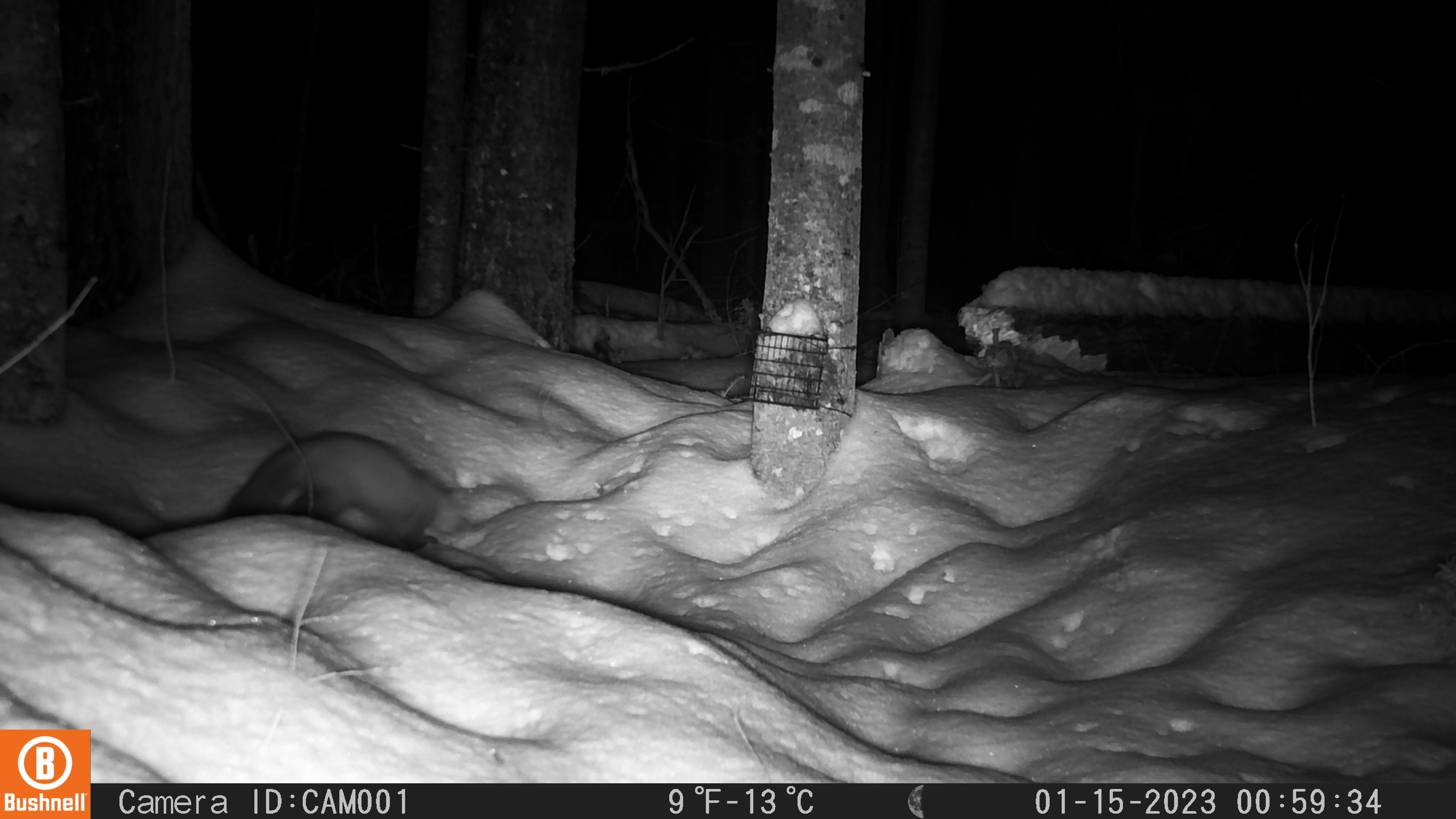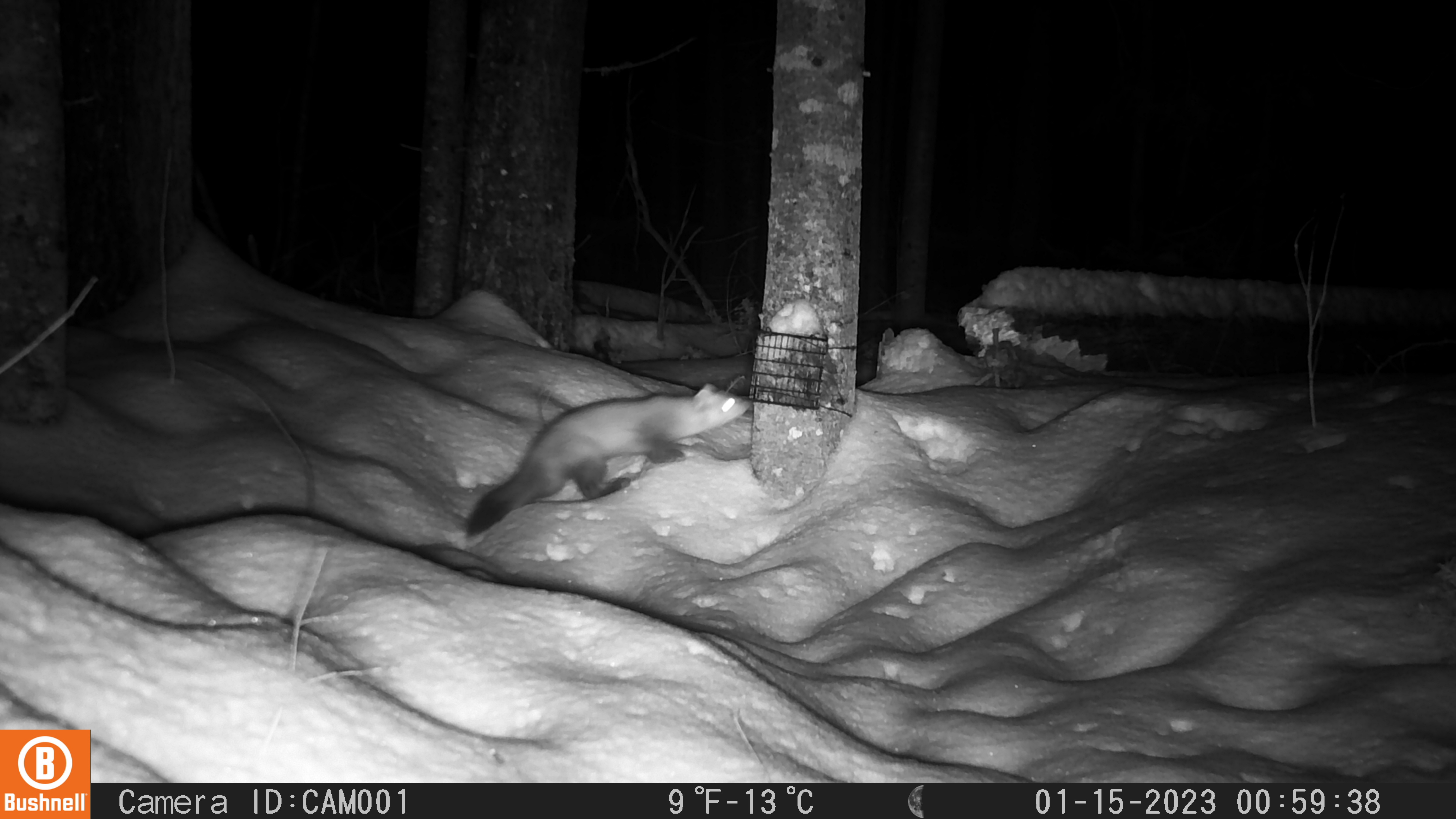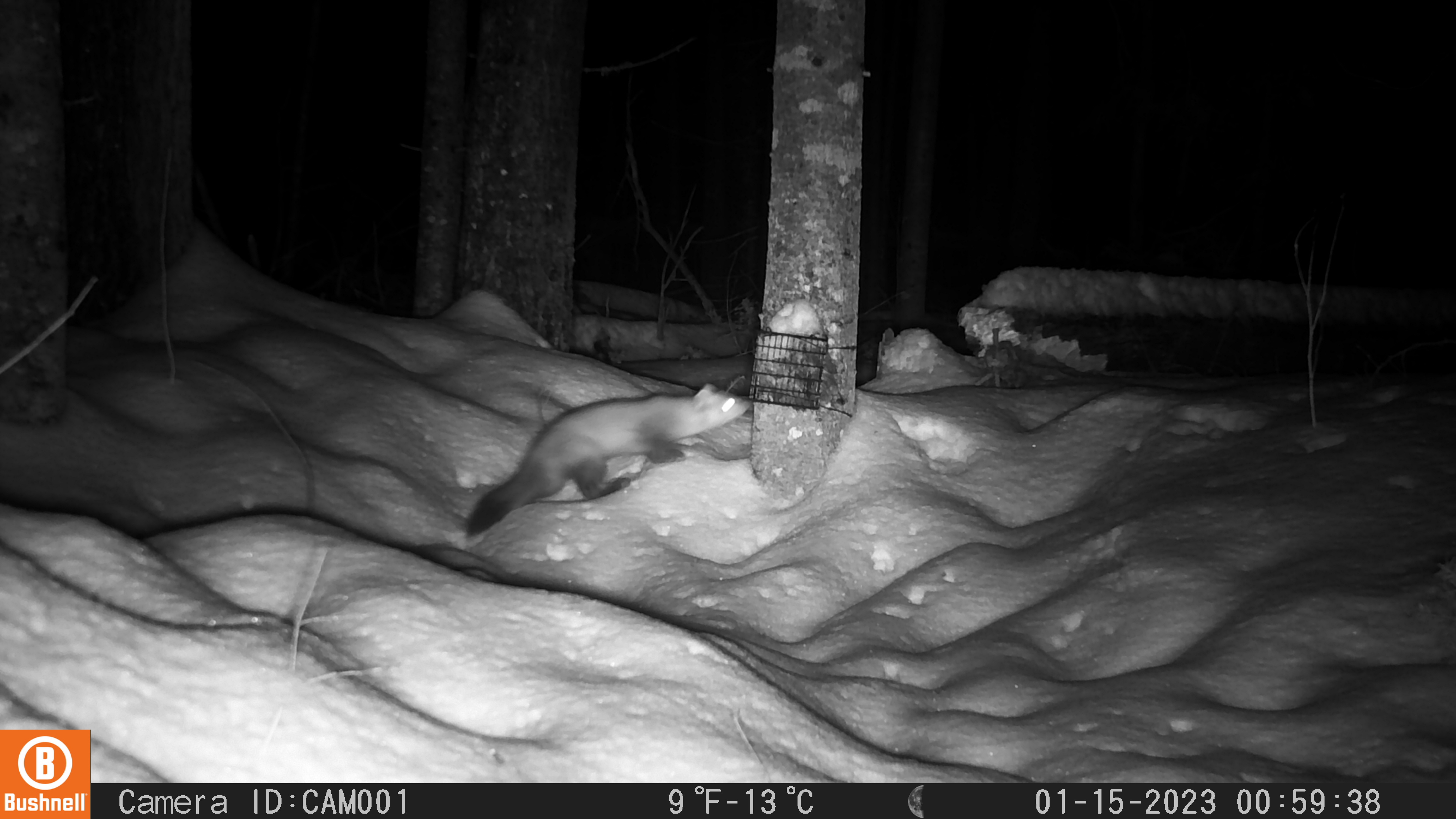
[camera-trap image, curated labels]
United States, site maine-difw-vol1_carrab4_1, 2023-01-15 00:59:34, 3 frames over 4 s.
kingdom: Animalia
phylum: Chordata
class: Mammalia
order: Carnivora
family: Mustelidae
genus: Martes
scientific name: Martes americana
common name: american marten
American marten (Martes americana).